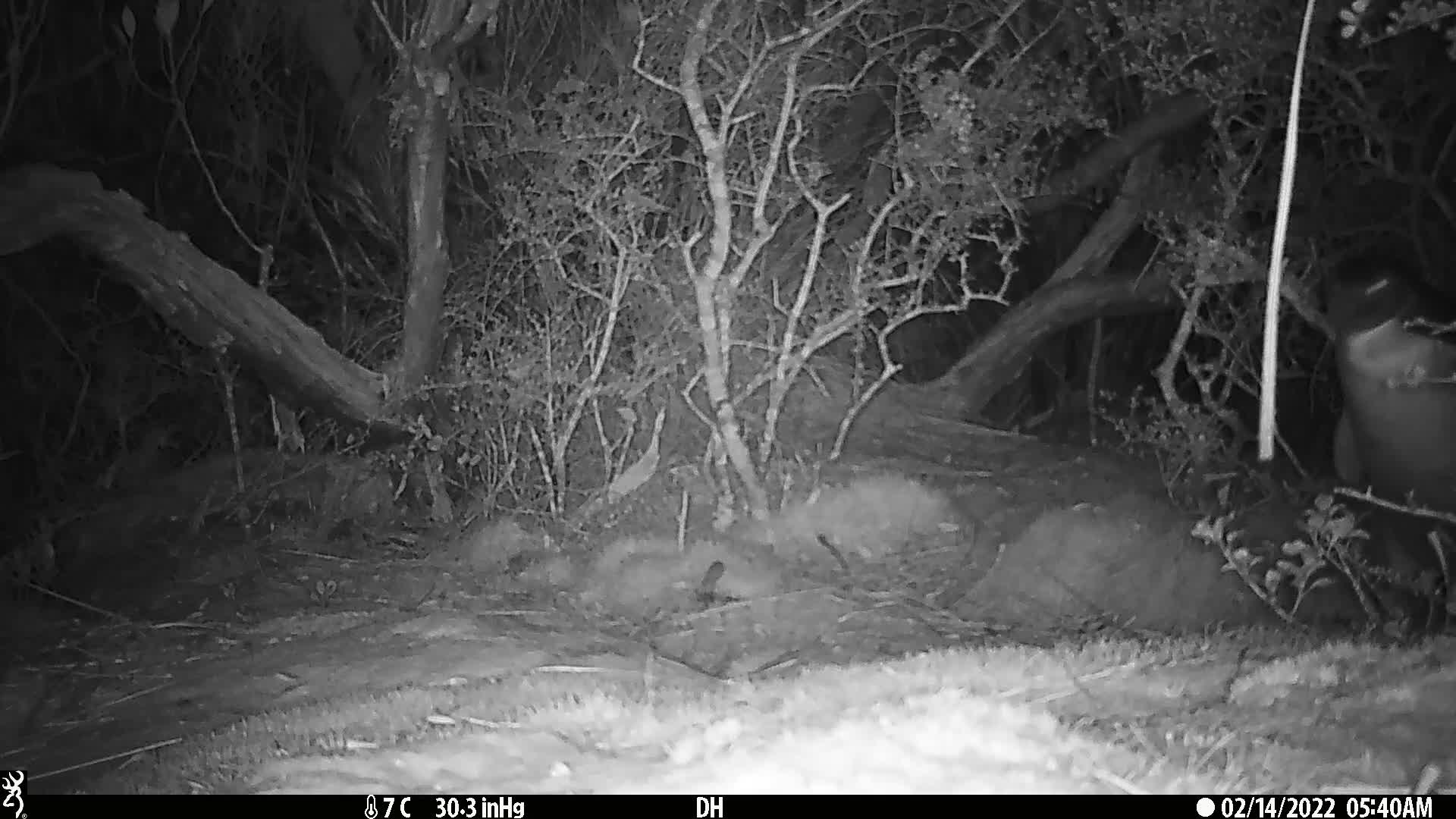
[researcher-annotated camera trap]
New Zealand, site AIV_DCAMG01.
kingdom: Animalia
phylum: Chordata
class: Aves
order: Sphenisciformes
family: Spheniscidae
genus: Megadyptes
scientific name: Megadyptes antipodes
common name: yellow-eyed penguin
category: yellow eyed penguin